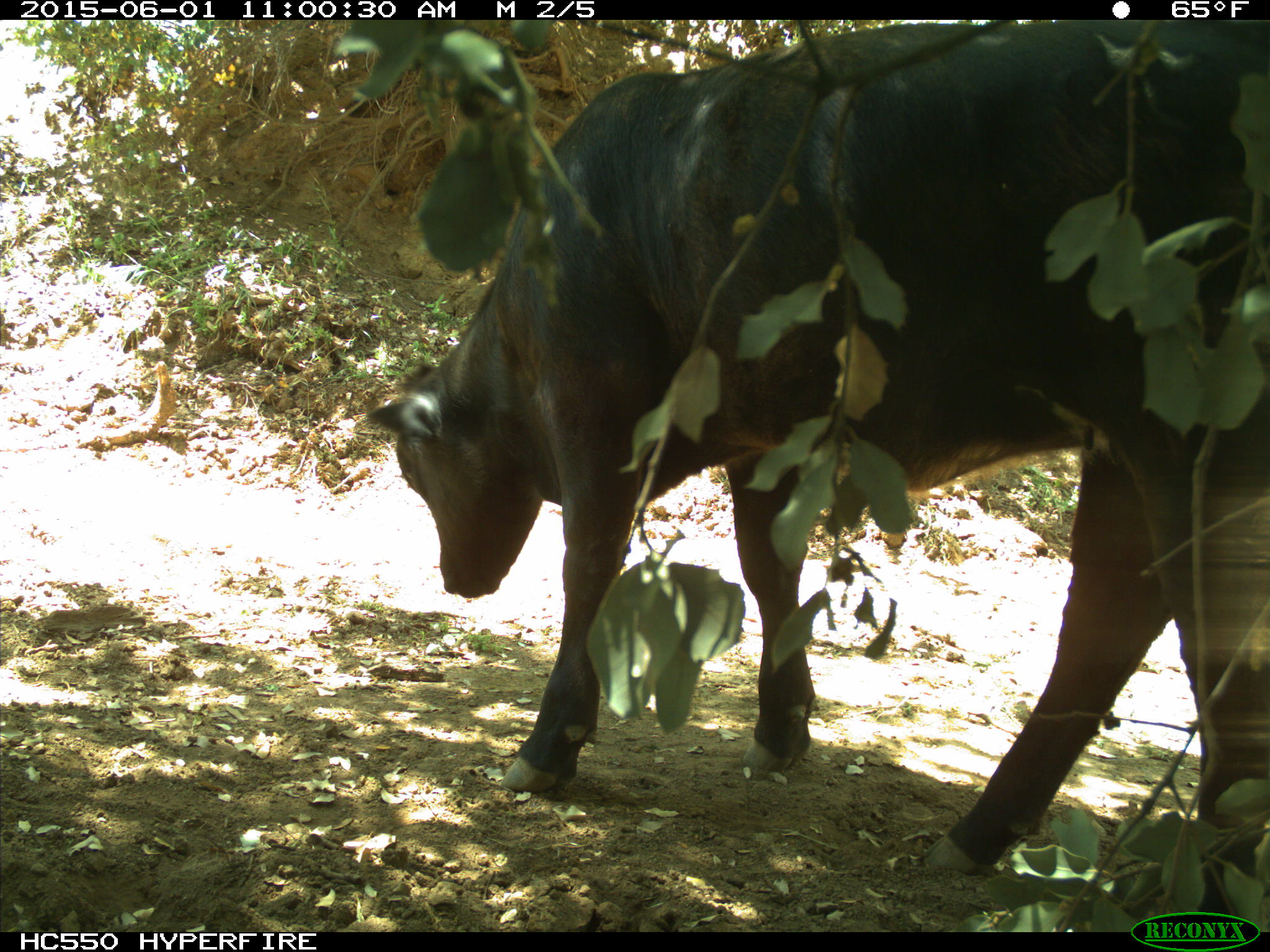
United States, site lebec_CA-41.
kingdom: Animalia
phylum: Chordata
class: Mammalia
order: Artiodactyla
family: Bovidae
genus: Bos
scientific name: Bos taurus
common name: domestic cow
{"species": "Bos taurus (domestic cow)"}